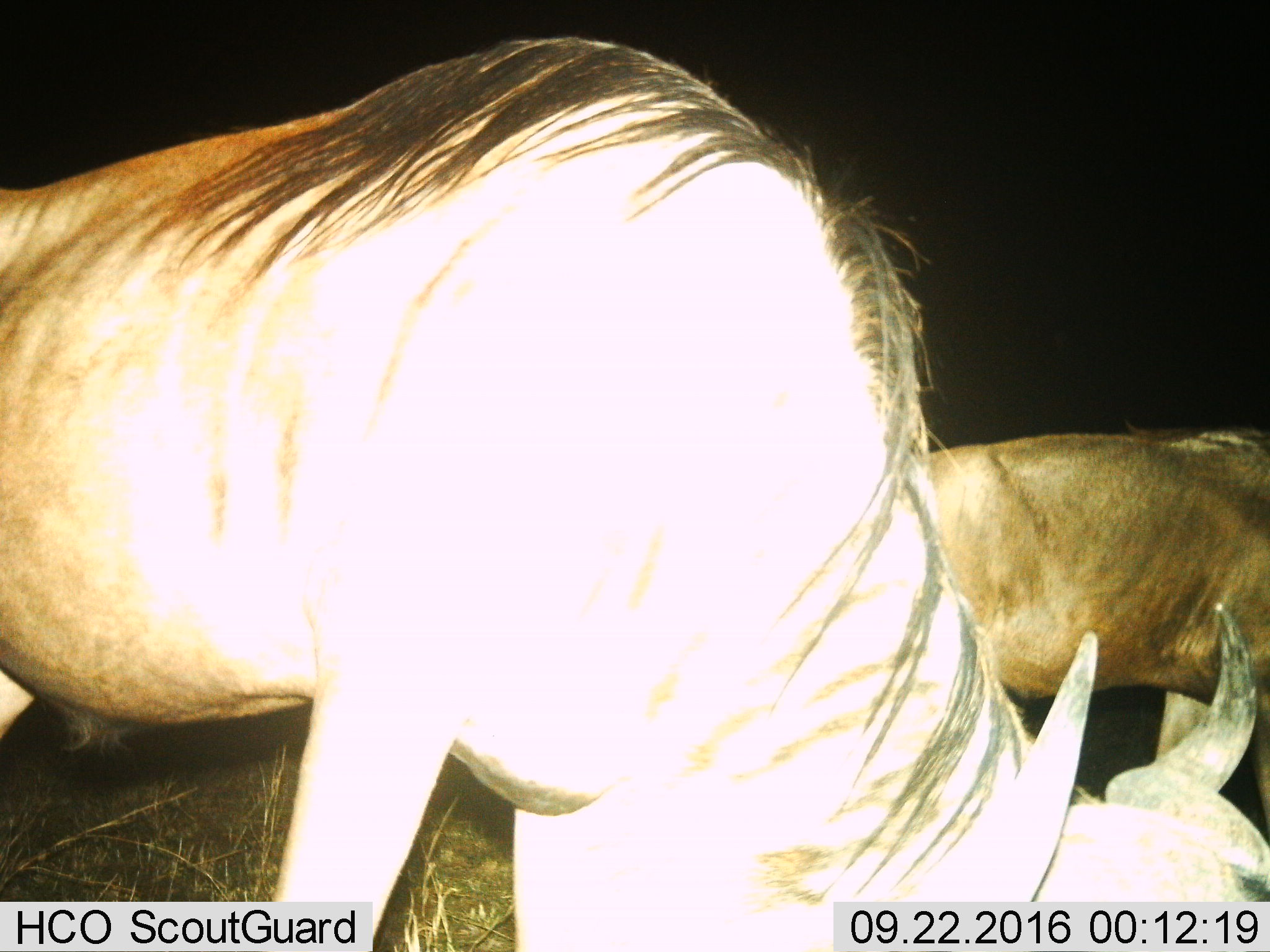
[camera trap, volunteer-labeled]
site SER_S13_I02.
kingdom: Animalia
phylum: Chordata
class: Mammalia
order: Artiodactyla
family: Bovidae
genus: Connochaetes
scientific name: Connochaetes taurinus taurinus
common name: blue wildebeest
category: wildebeestblue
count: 2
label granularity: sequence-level